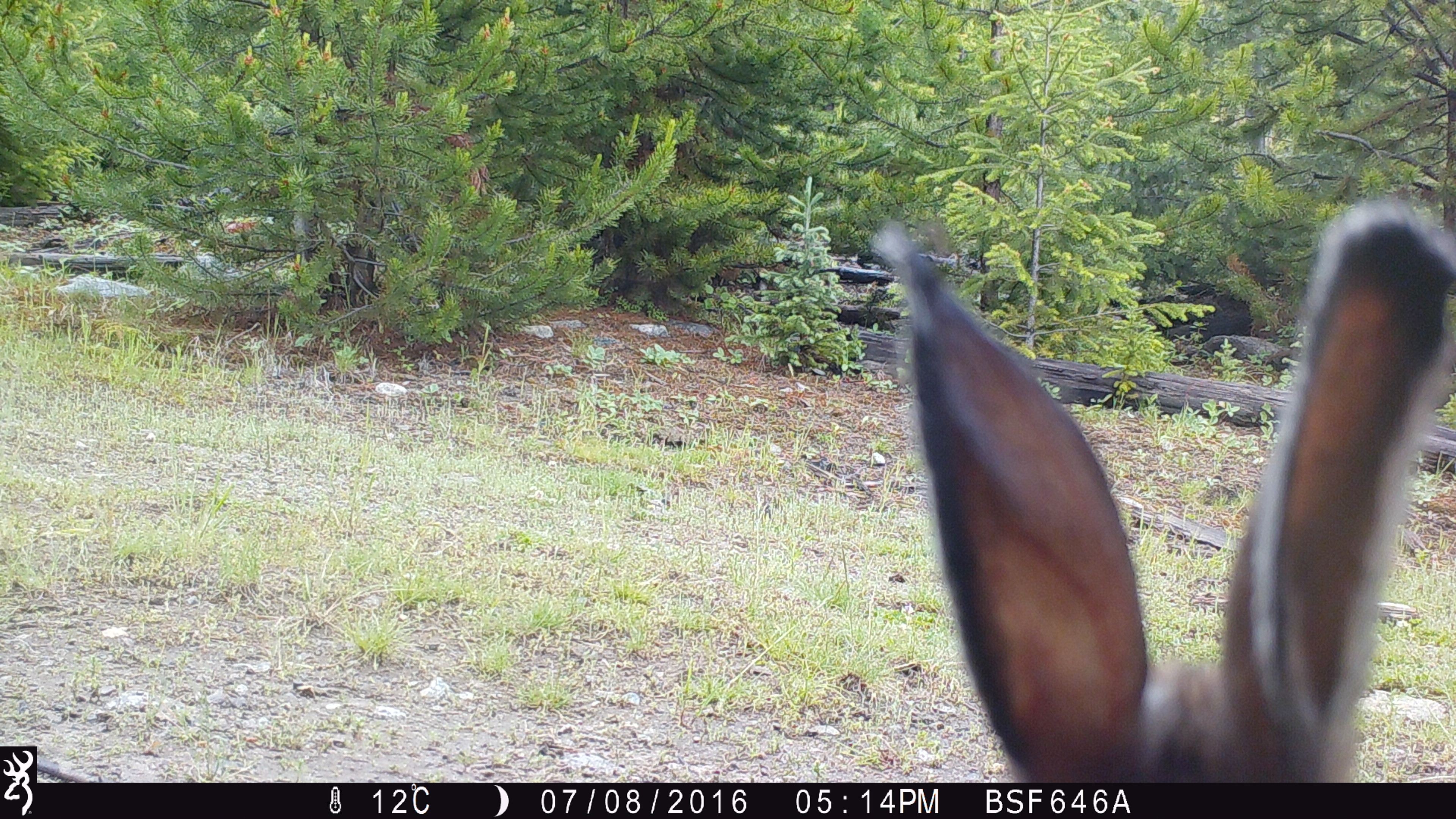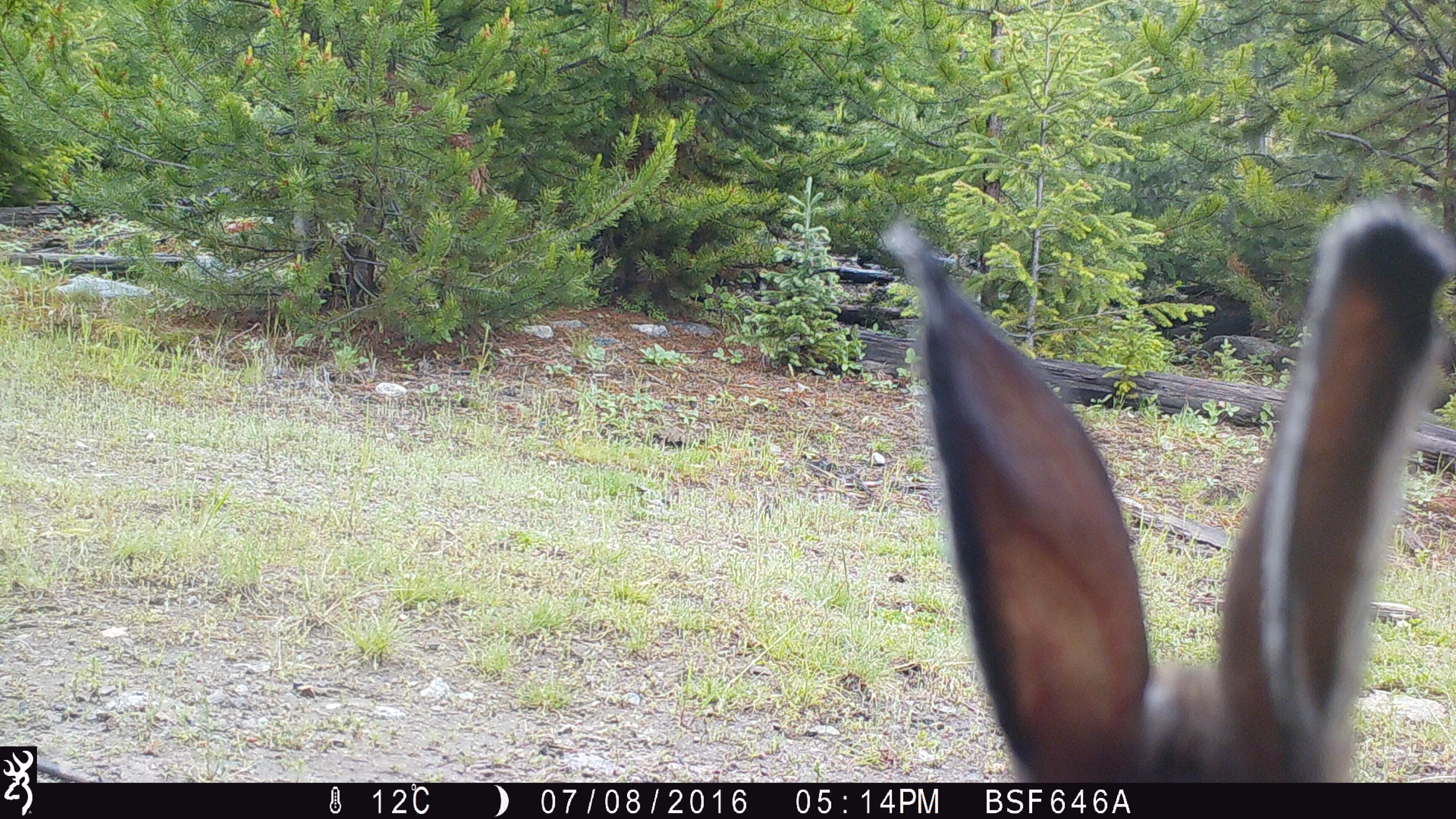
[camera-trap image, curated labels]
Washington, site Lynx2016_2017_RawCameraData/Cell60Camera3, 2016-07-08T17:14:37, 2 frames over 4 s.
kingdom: Animalia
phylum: Chordata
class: Mammalia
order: Lagomorpha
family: Leporidae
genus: Lepus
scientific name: Lepus americanus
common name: snowshoe hare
Lepus americanus (snowshoe hare). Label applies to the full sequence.